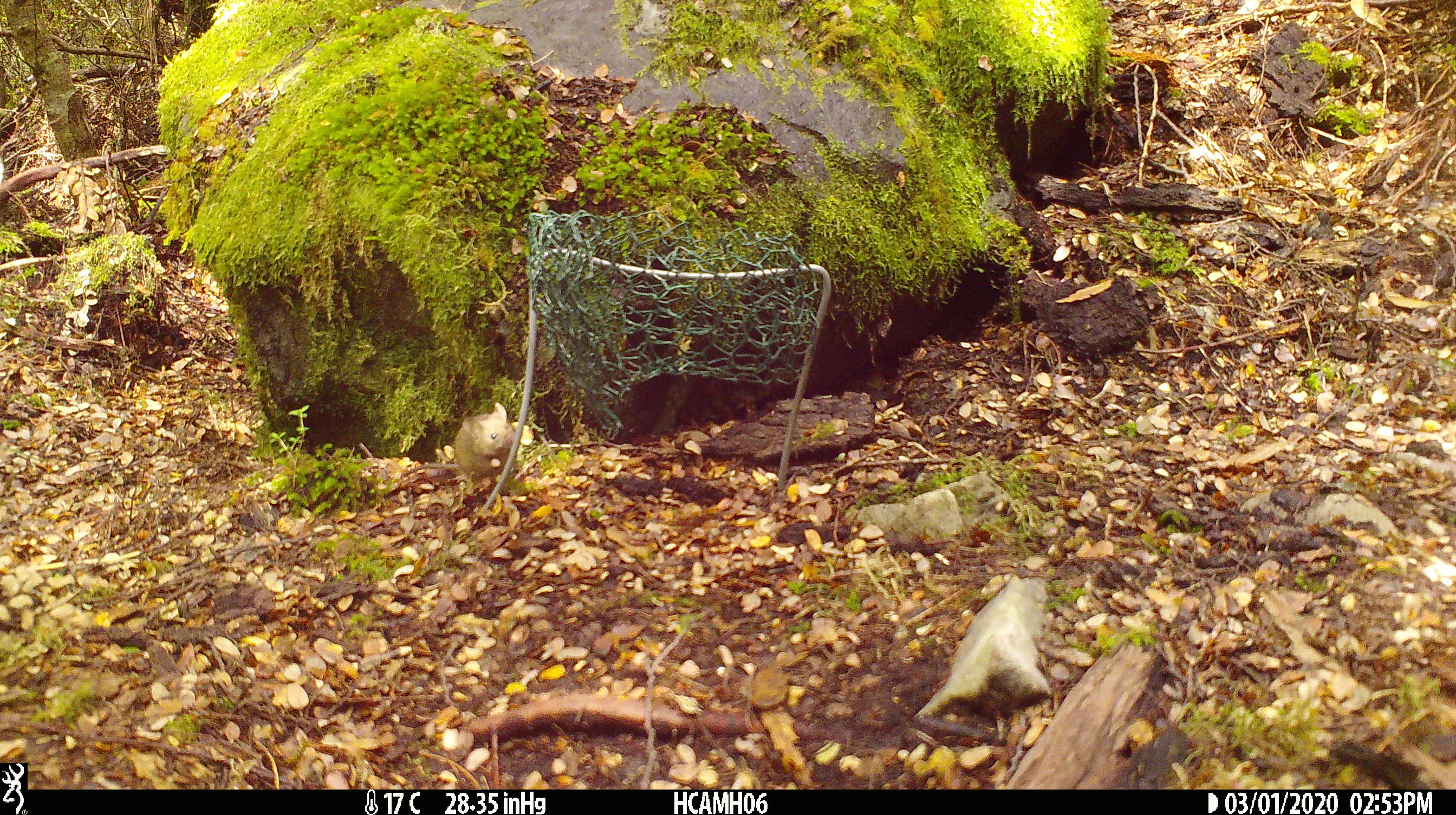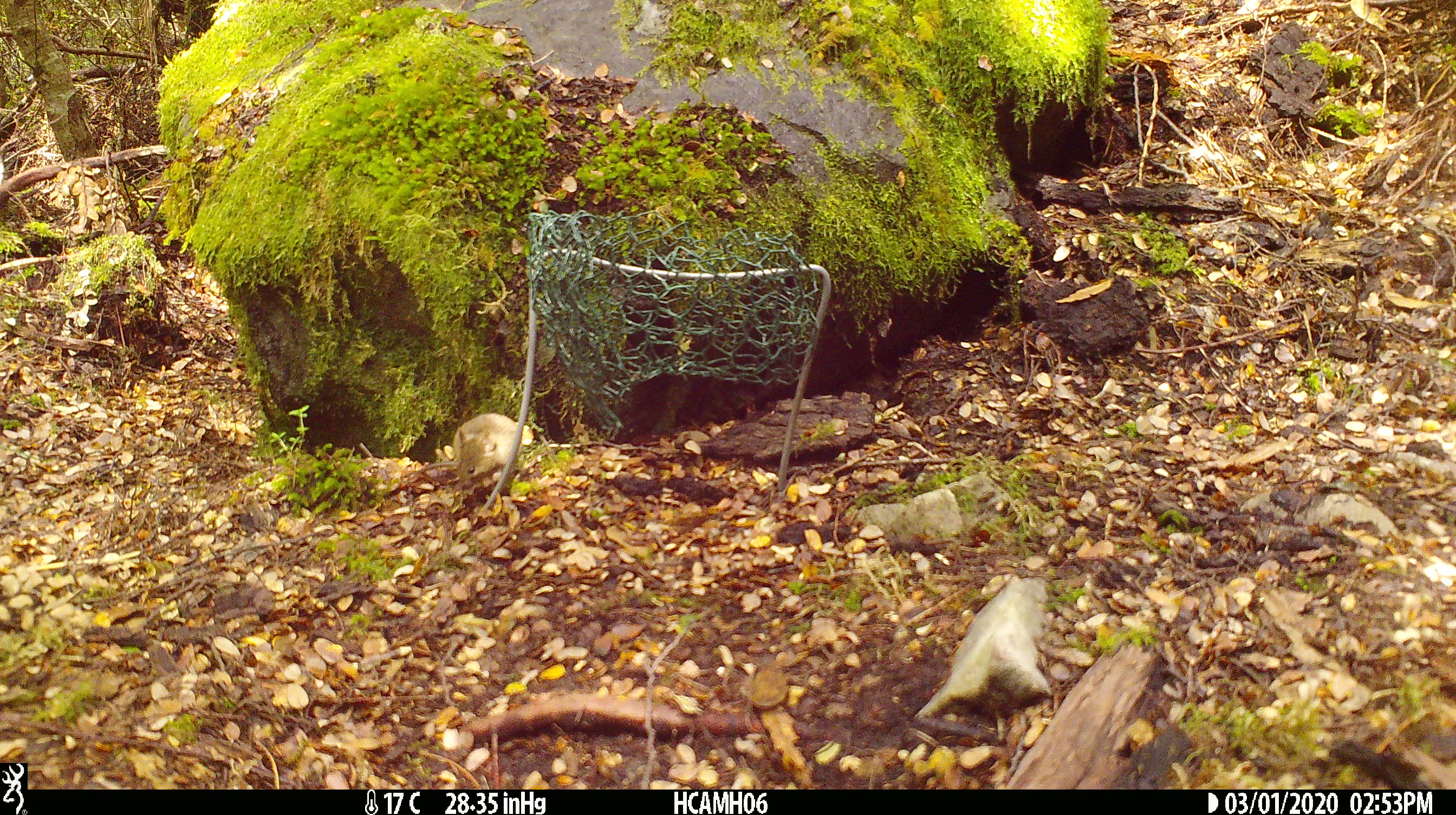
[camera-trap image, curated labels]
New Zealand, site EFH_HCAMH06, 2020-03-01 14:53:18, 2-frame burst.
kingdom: Animalia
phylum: Chordata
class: Mammalia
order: Rodentia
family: Muridae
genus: Mus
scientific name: Mus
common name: mouse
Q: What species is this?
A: Mouse (Mus).